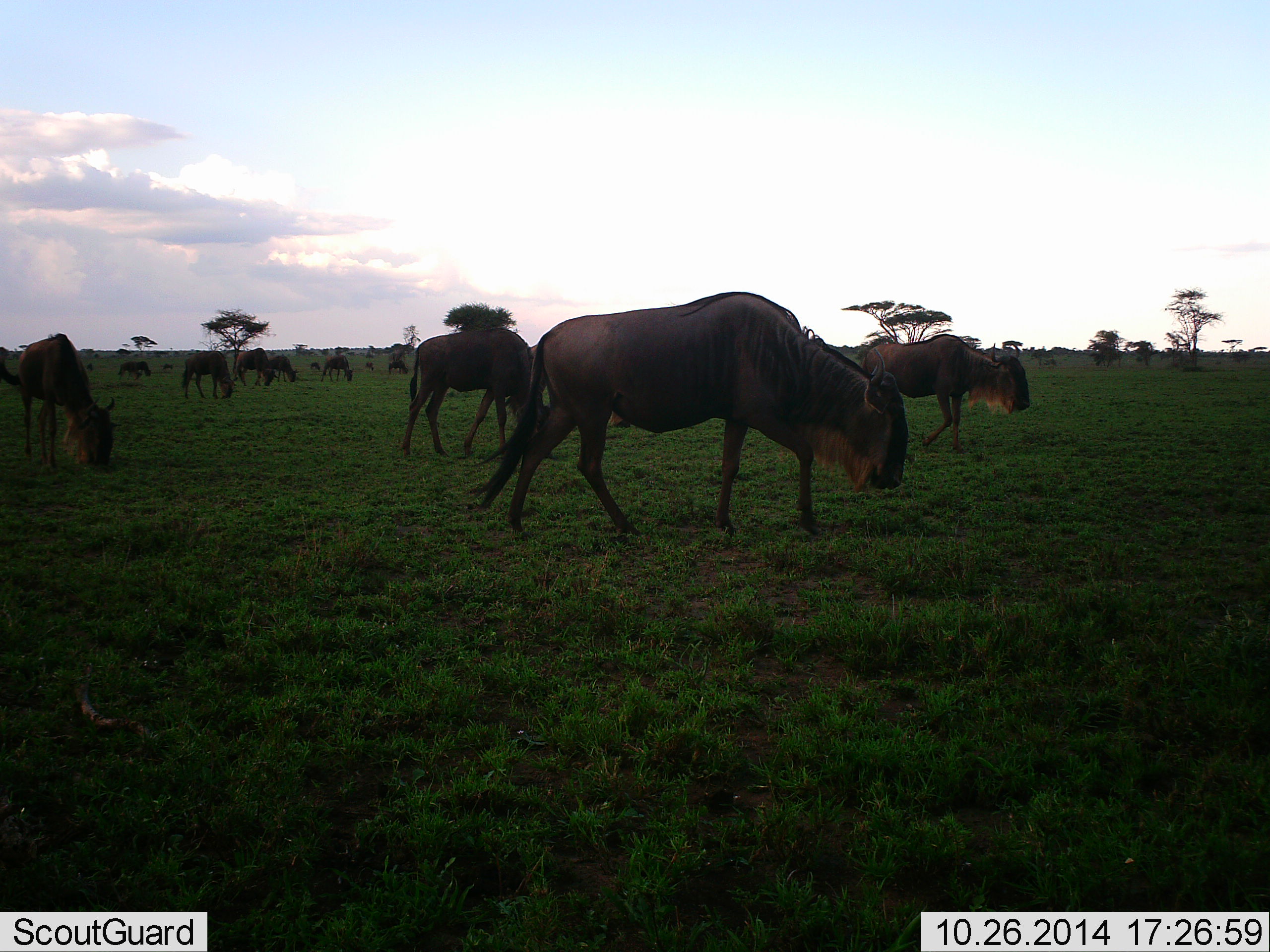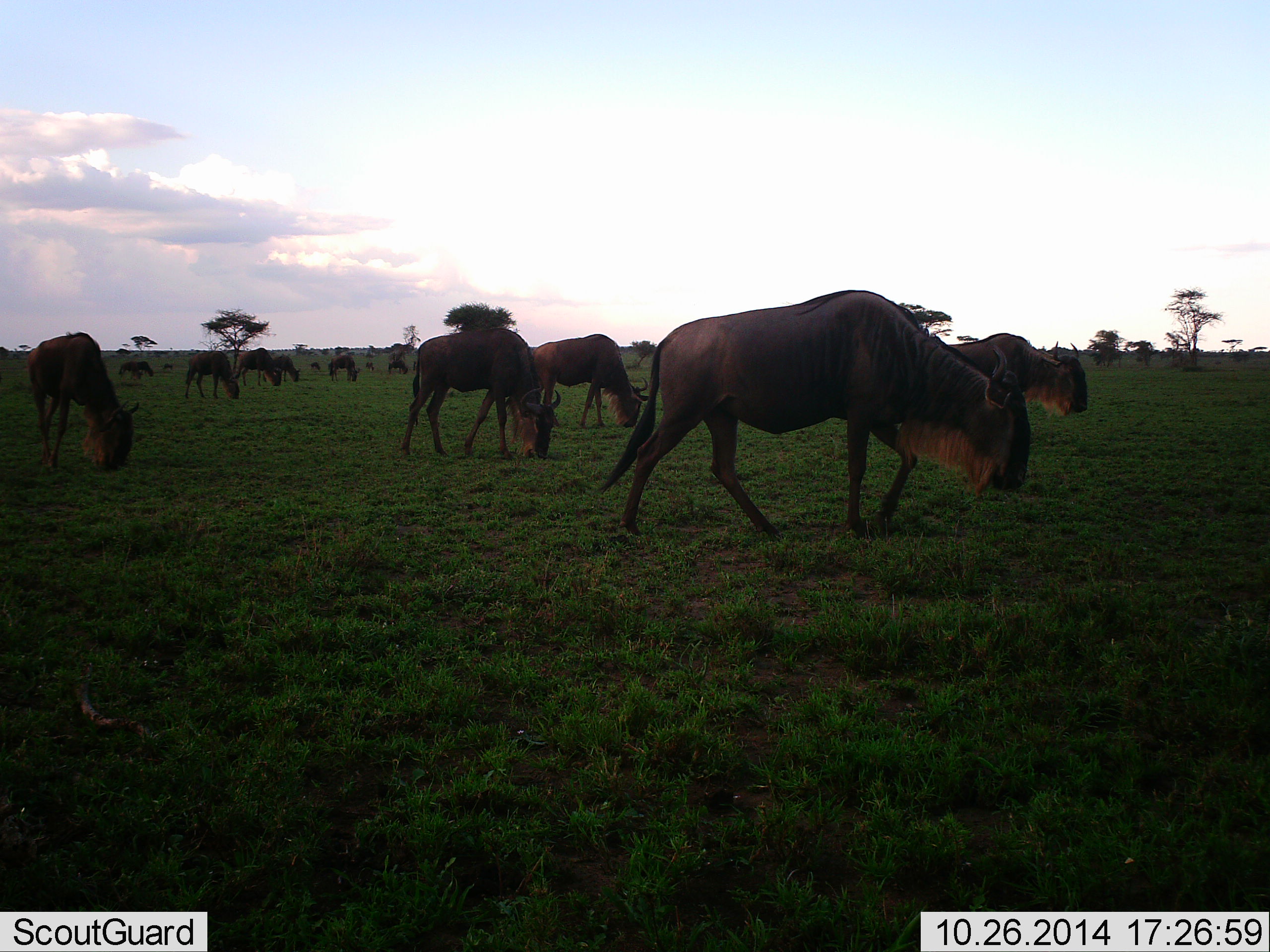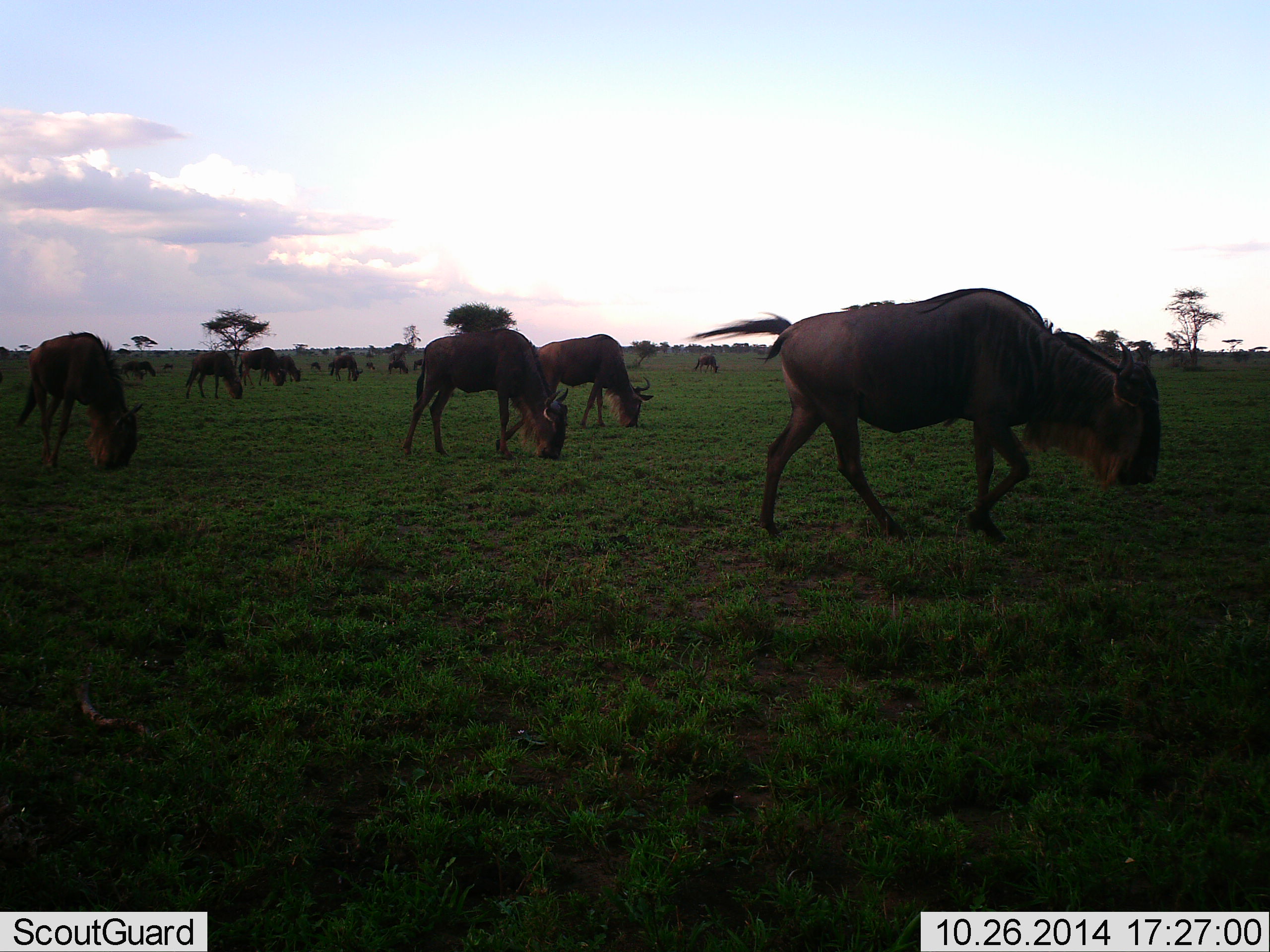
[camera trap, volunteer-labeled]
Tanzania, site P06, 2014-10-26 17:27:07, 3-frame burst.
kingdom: Animalia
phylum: Chordata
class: Mammalia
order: Artiodactyla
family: Bovidae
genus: Connochaetes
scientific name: Connochaetes taurinus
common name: blue wildebeest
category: wildebeest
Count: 11-50.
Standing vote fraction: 30%.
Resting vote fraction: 0%.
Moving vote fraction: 90%.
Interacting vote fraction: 0%.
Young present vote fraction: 0%.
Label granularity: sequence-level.